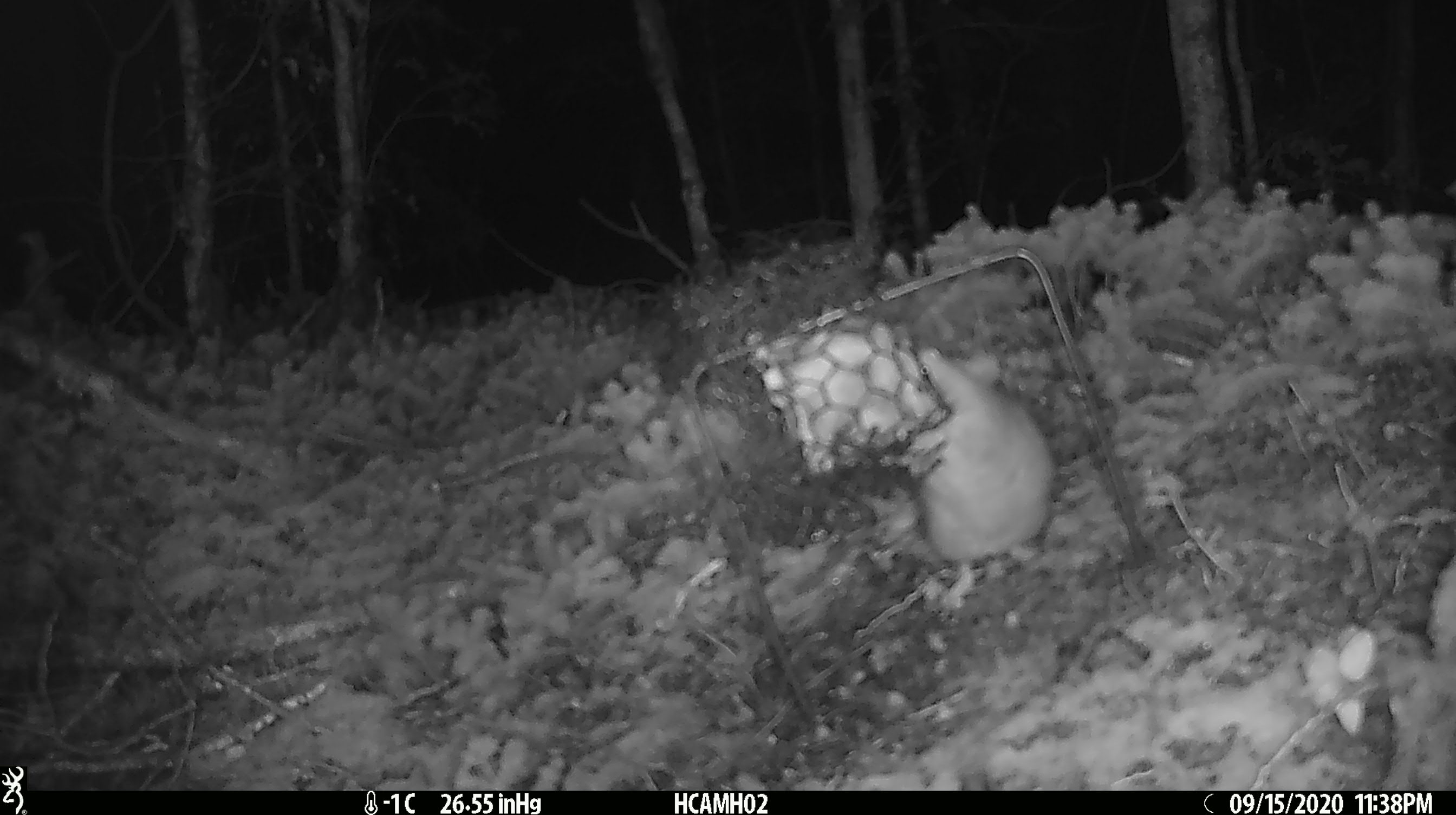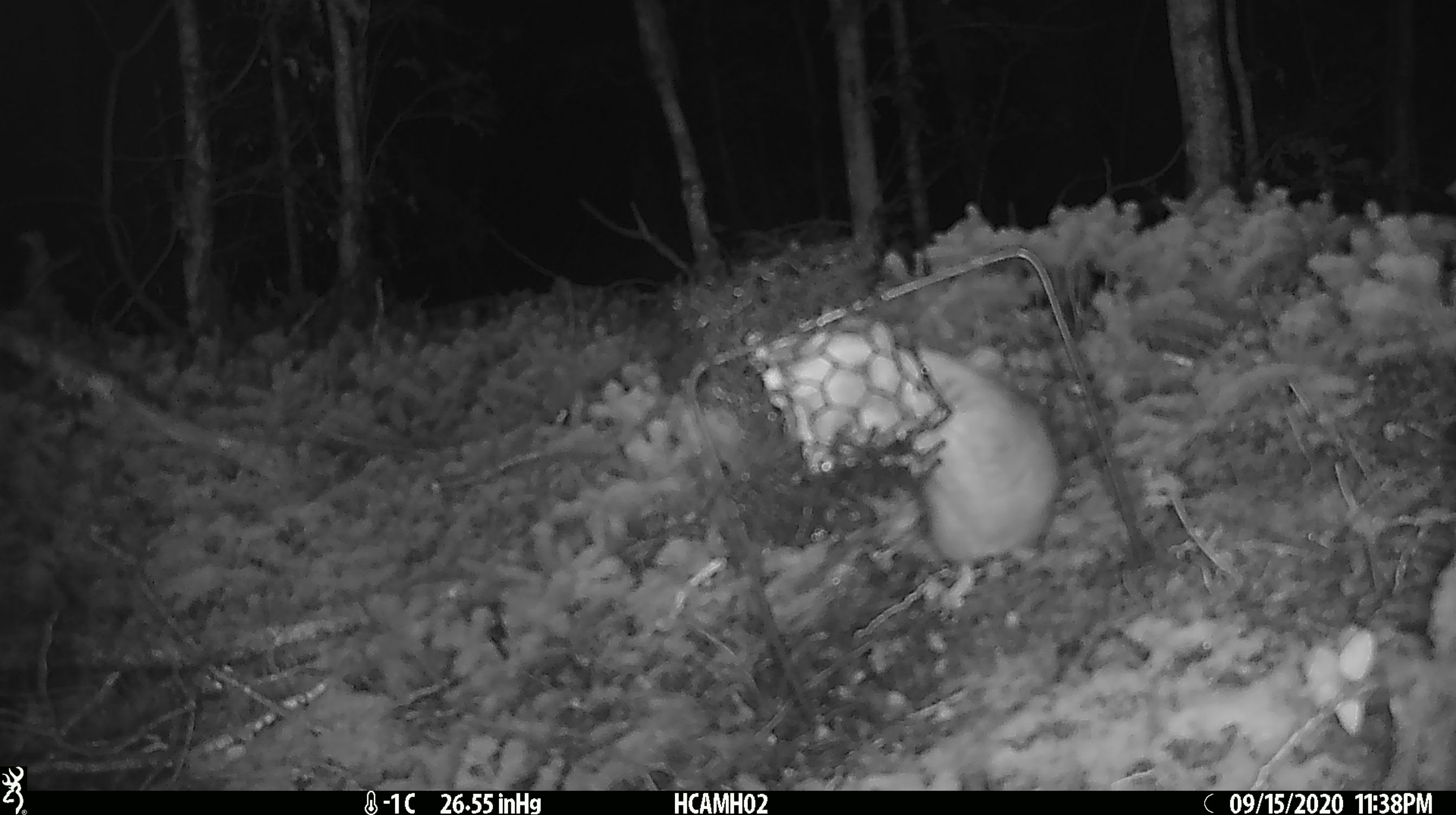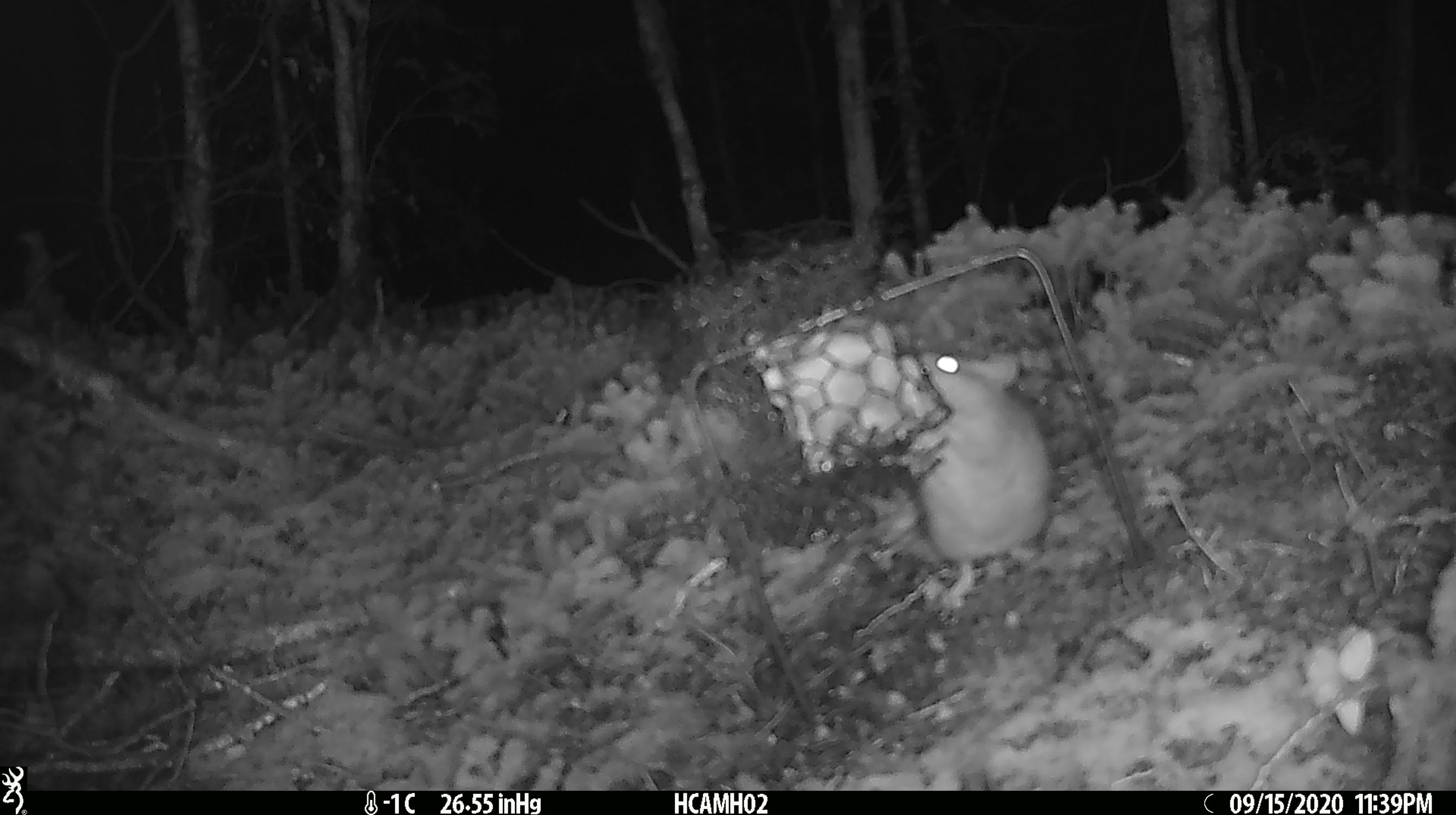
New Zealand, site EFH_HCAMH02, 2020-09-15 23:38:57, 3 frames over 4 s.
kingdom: Animalia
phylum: Chordata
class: Mammalia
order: Rodentia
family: Muridae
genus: Rattus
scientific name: Rattus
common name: rat